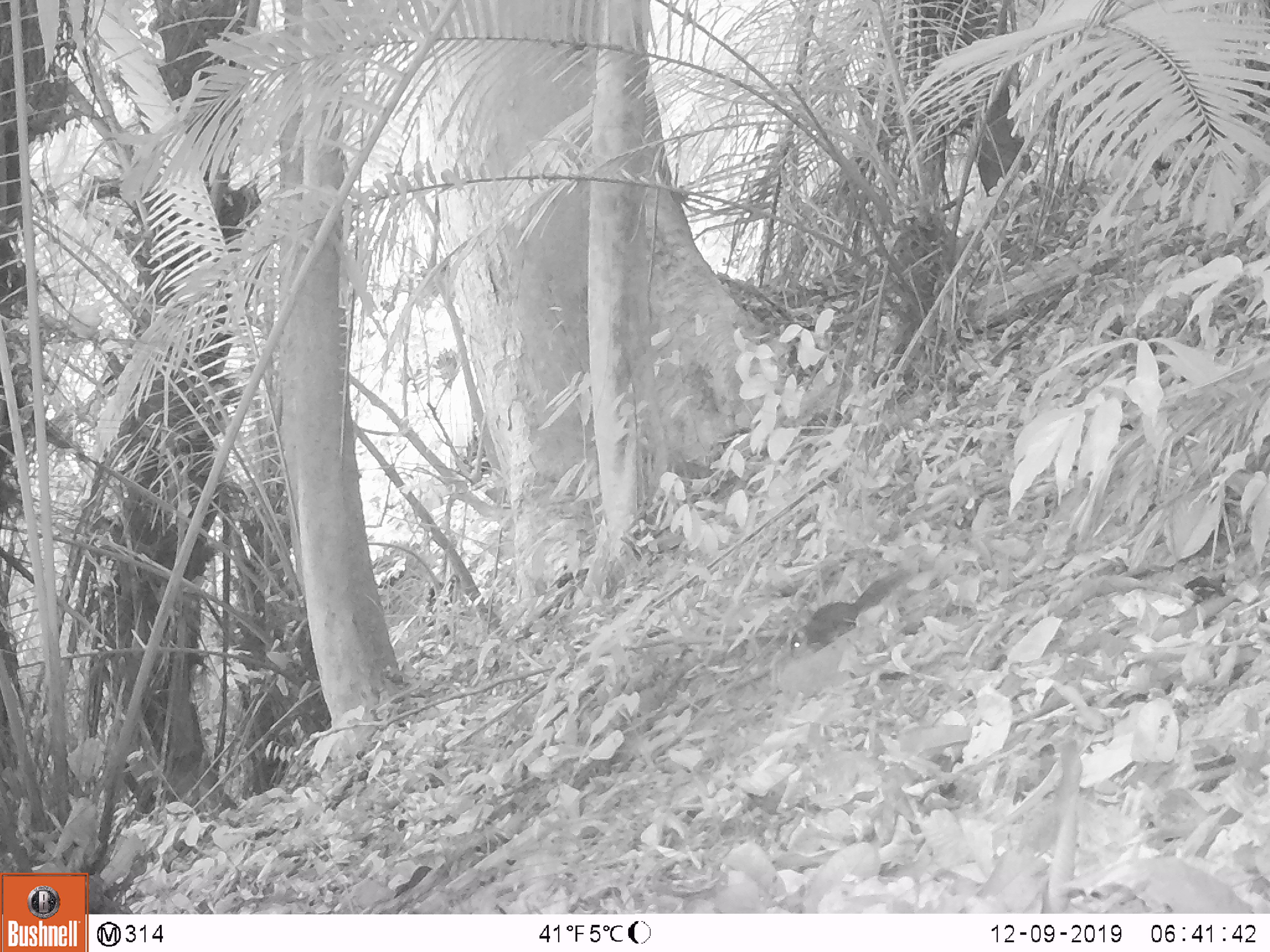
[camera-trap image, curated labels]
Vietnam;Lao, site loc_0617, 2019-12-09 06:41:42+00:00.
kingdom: Animalia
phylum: Chordata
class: Mammalia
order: Rodentia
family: Sciuridae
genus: Dremomys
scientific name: Dremomys rufigenis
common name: red-cheeked squirrel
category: red cheeked squirrel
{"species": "red cheeked squirrel (red-cheeked squirrel) (Dremomys rufigenis)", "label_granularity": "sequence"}